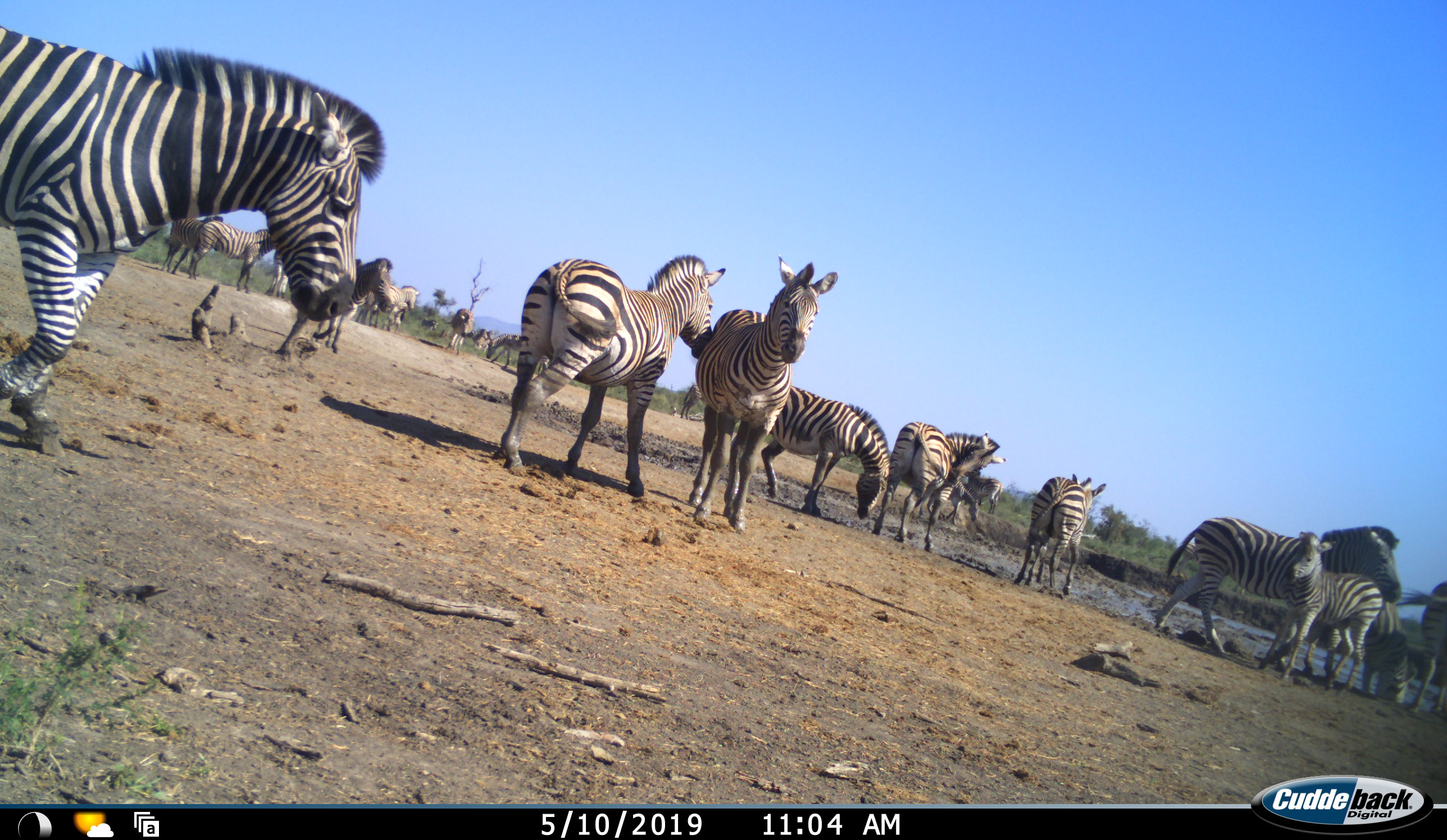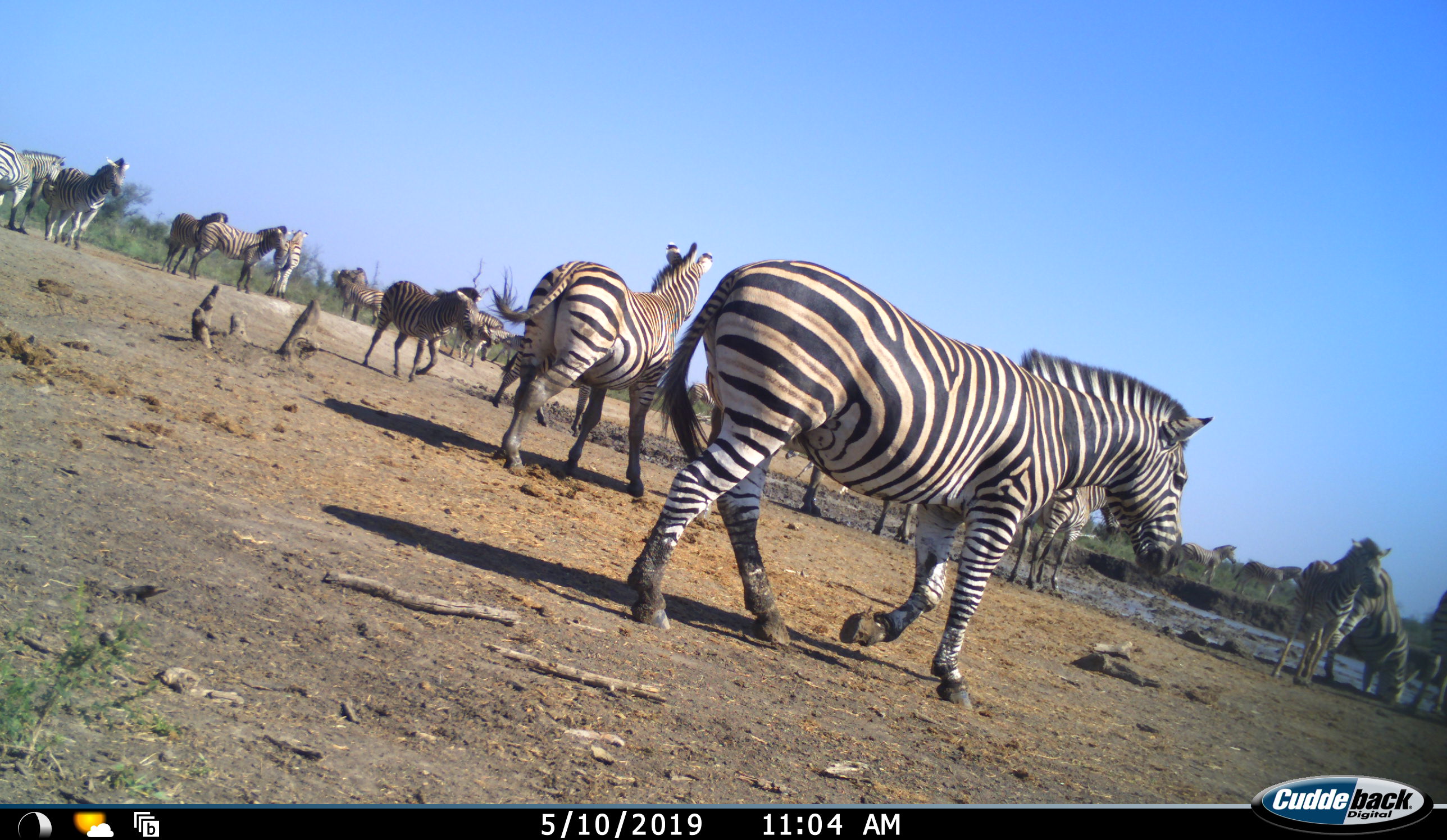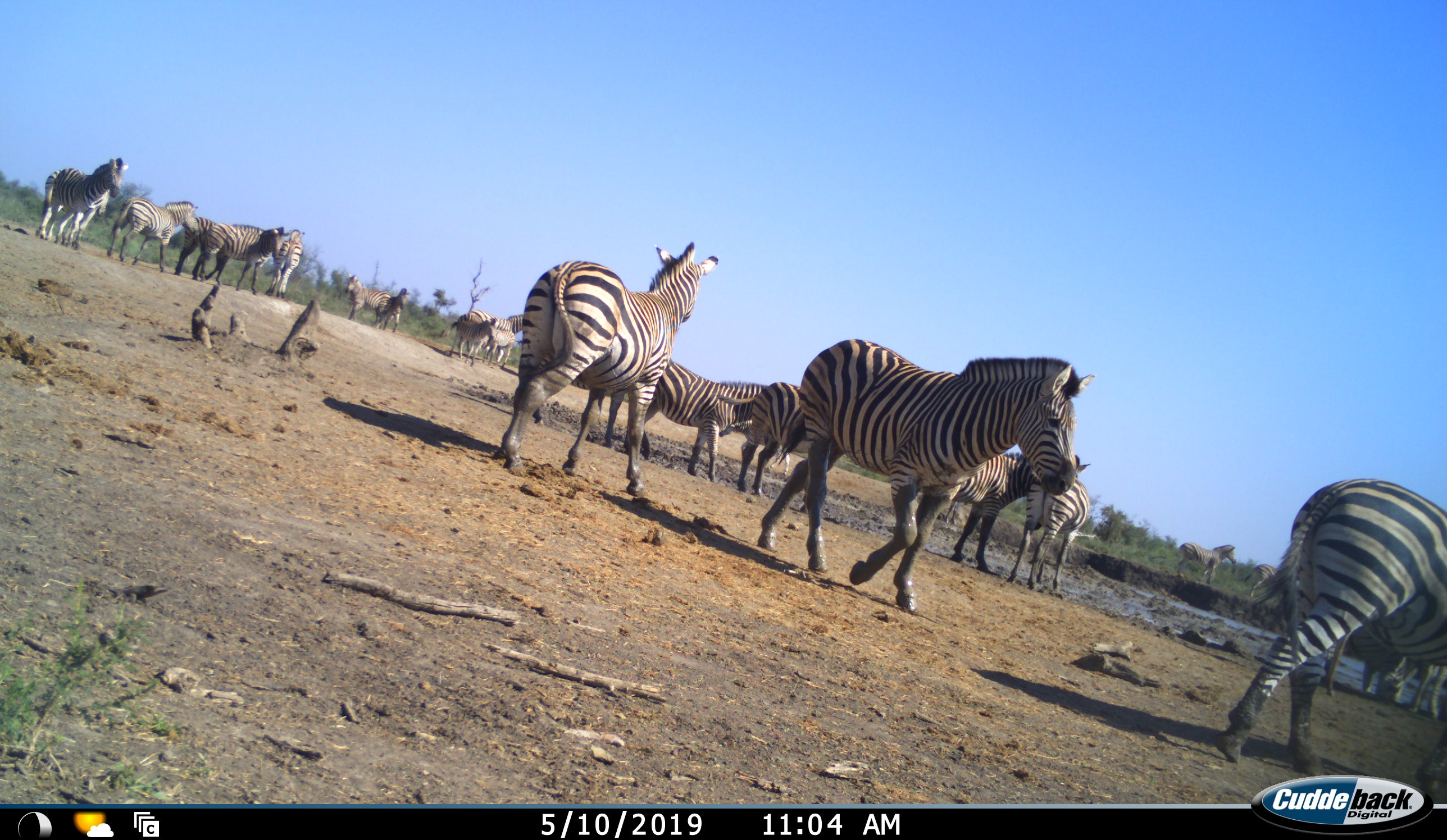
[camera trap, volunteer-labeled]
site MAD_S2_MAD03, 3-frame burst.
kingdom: Animalia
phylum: Chordata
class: Mammalia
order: Perissodactyla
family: Equidae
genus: Equus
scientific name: Equus quagga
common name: plains zebra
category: zebraplains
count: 11-50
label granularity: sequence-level